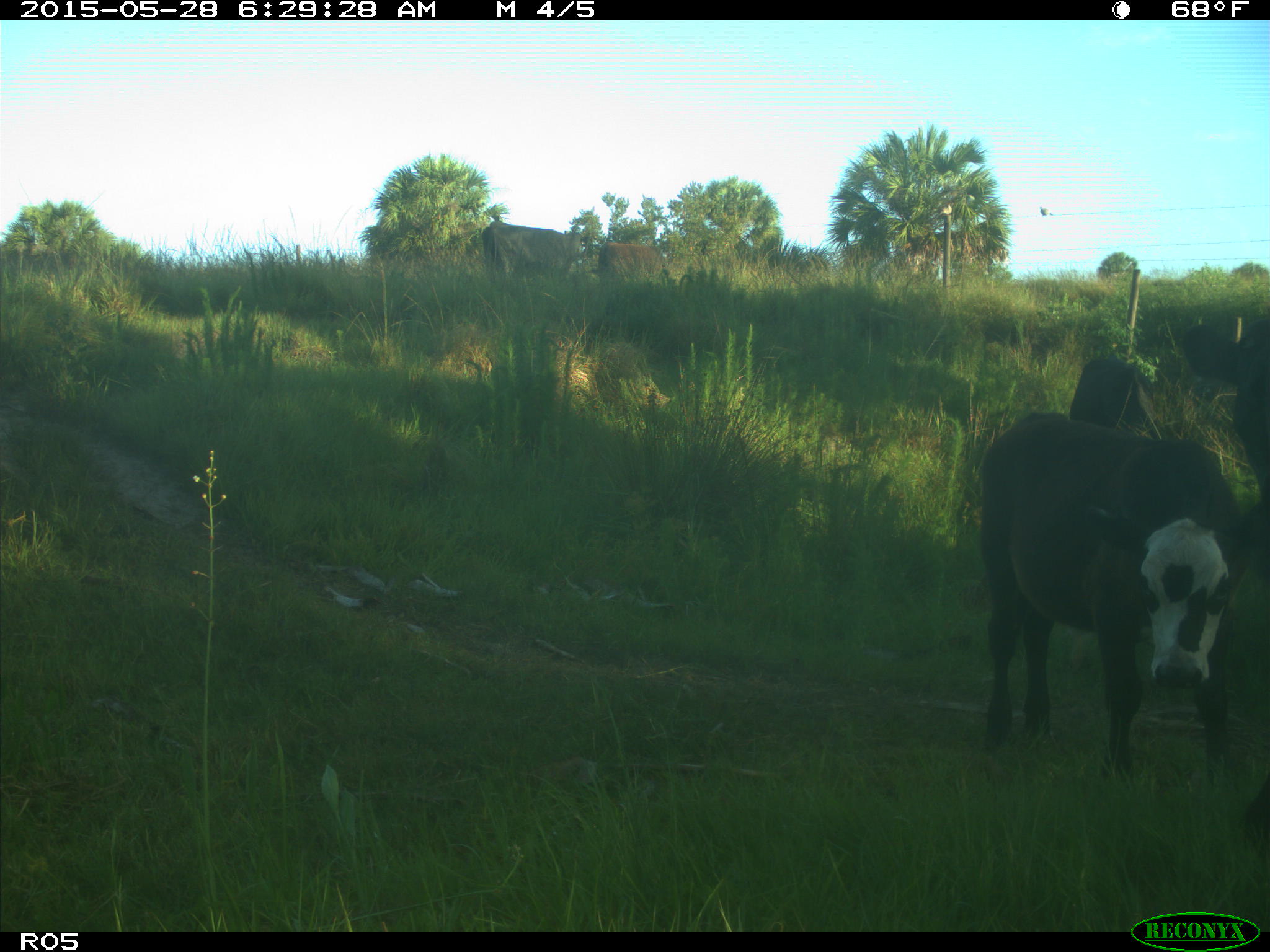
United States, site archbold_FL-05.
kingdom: Animalia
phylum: Chordata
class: Mammalia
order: Artiodactyla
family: Bovidae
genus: Bos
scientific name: Bos taurus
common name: domestic cow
Bos taurus (domestic cow).